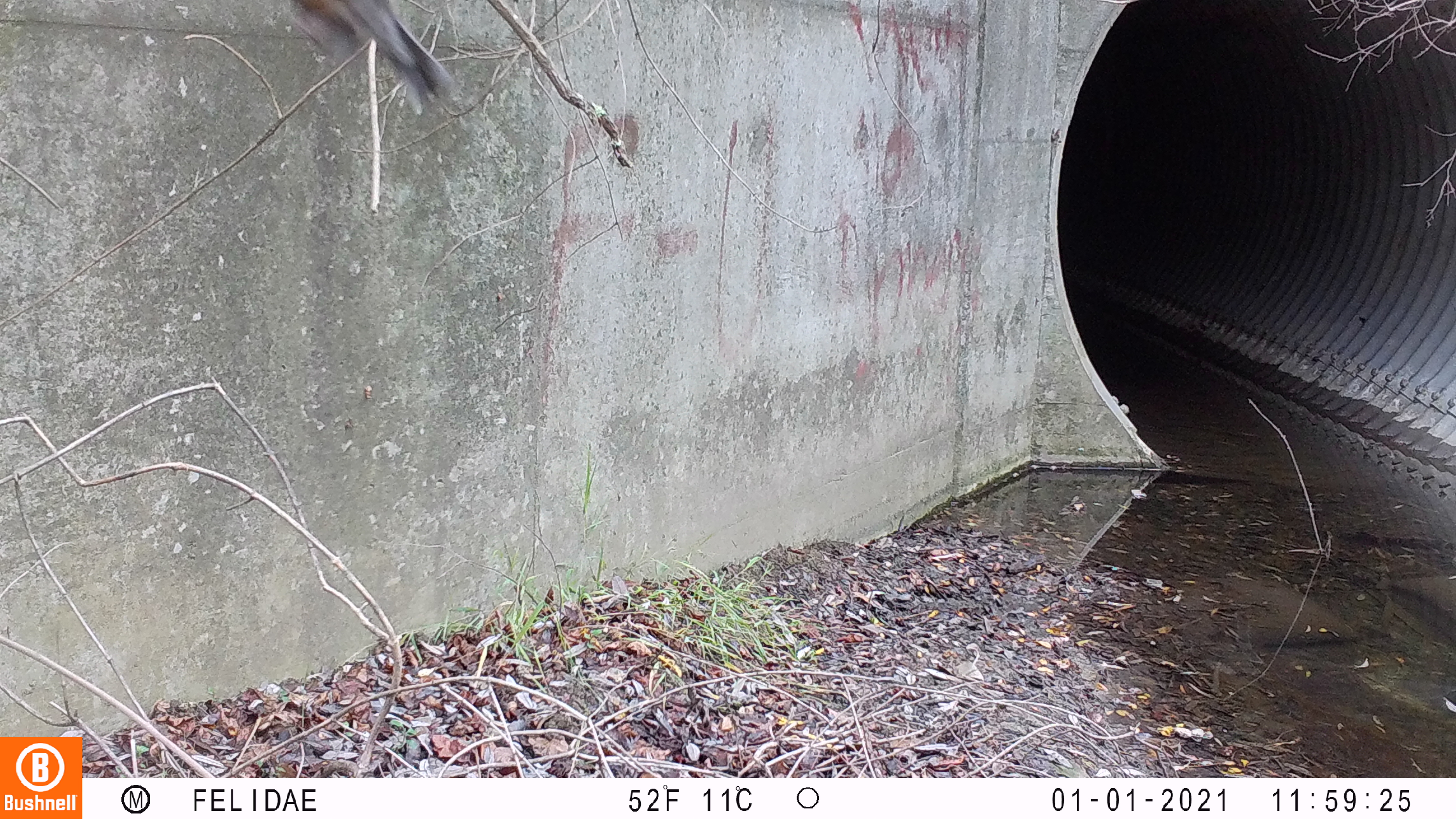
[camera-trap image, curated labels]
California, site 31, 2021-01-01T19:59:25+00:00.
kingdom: Animalia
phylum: Chordata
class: Aves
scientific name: Aves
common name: bird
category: unknown bird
Unknown bird (bird) (Aves).